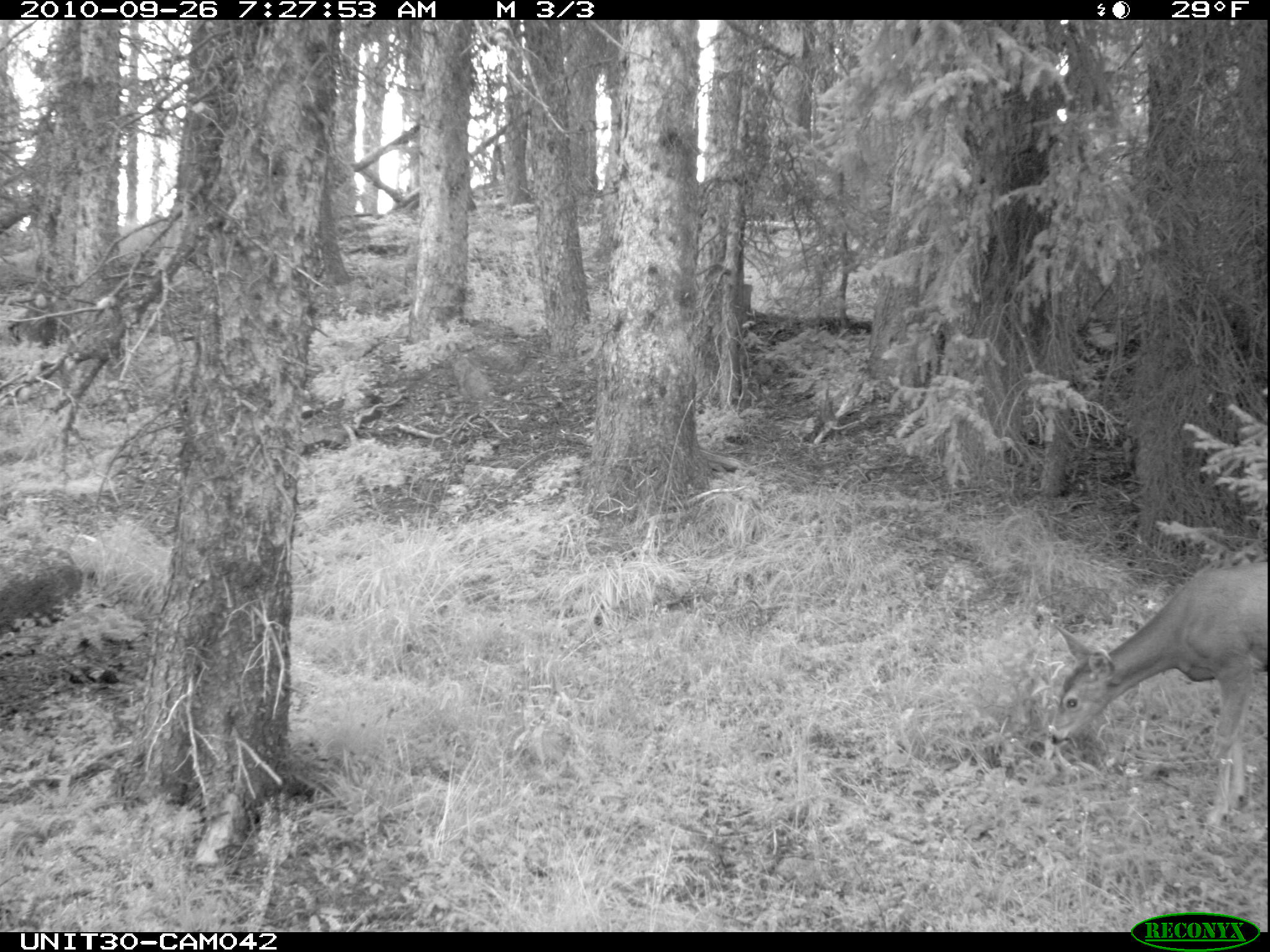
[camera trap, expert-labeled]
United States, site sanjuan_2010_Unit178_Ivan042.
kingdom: Animalia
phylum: Chordata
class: Mammalia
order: Artiodactyla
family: Cervidae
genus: Odocoileus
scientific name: Odocoileus hemionus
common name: mule deer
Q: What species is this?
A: Odocoileus hemionus (mule deer).